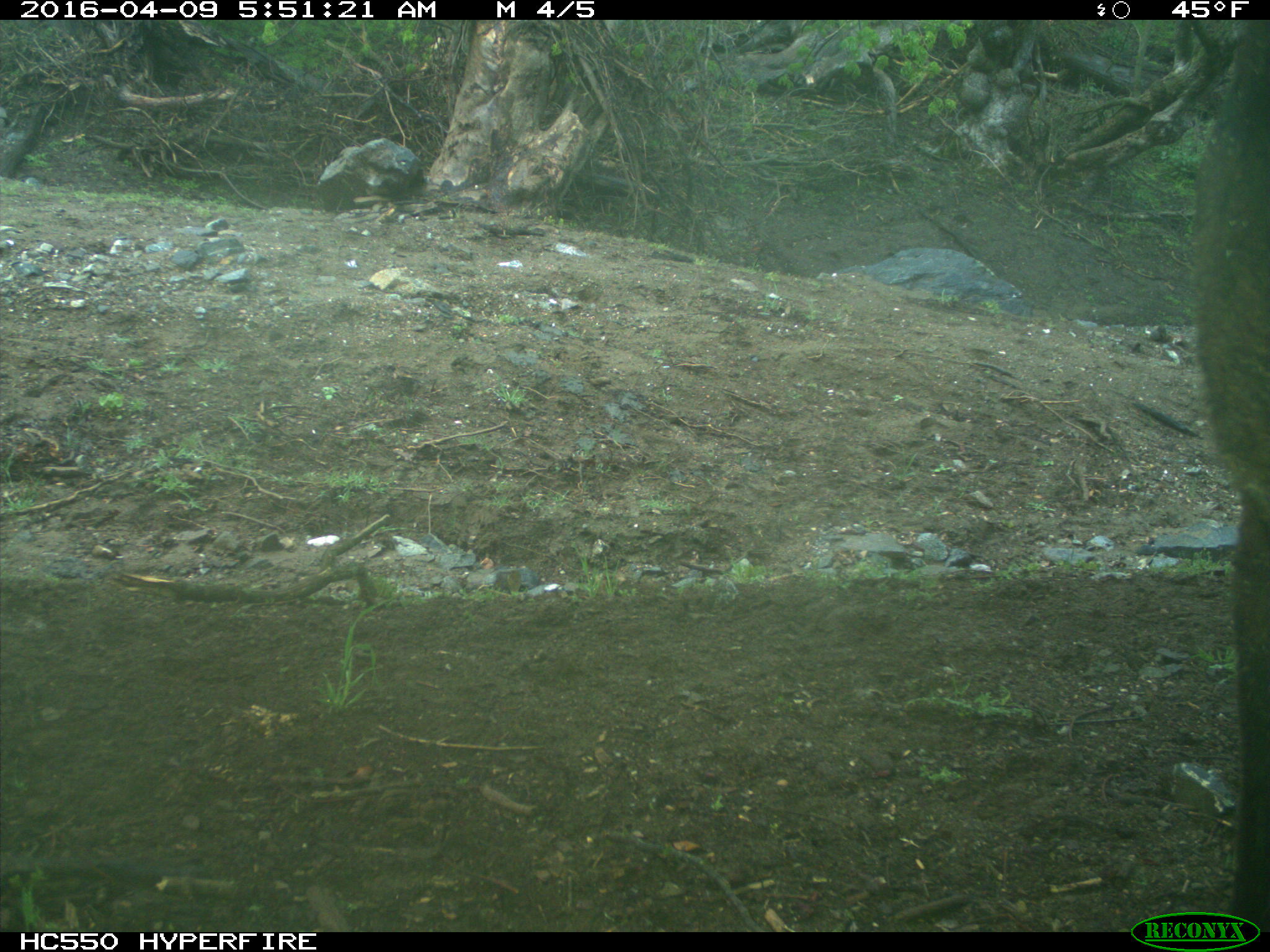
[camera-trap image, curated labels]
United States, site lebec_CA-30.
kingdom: Animalia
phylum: Chordata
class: Mammalia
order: Artiodactyla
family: Bovidae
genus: Bos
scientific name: Bos taurus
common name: domestic cow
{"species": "Bos taurus (domestic cow)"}